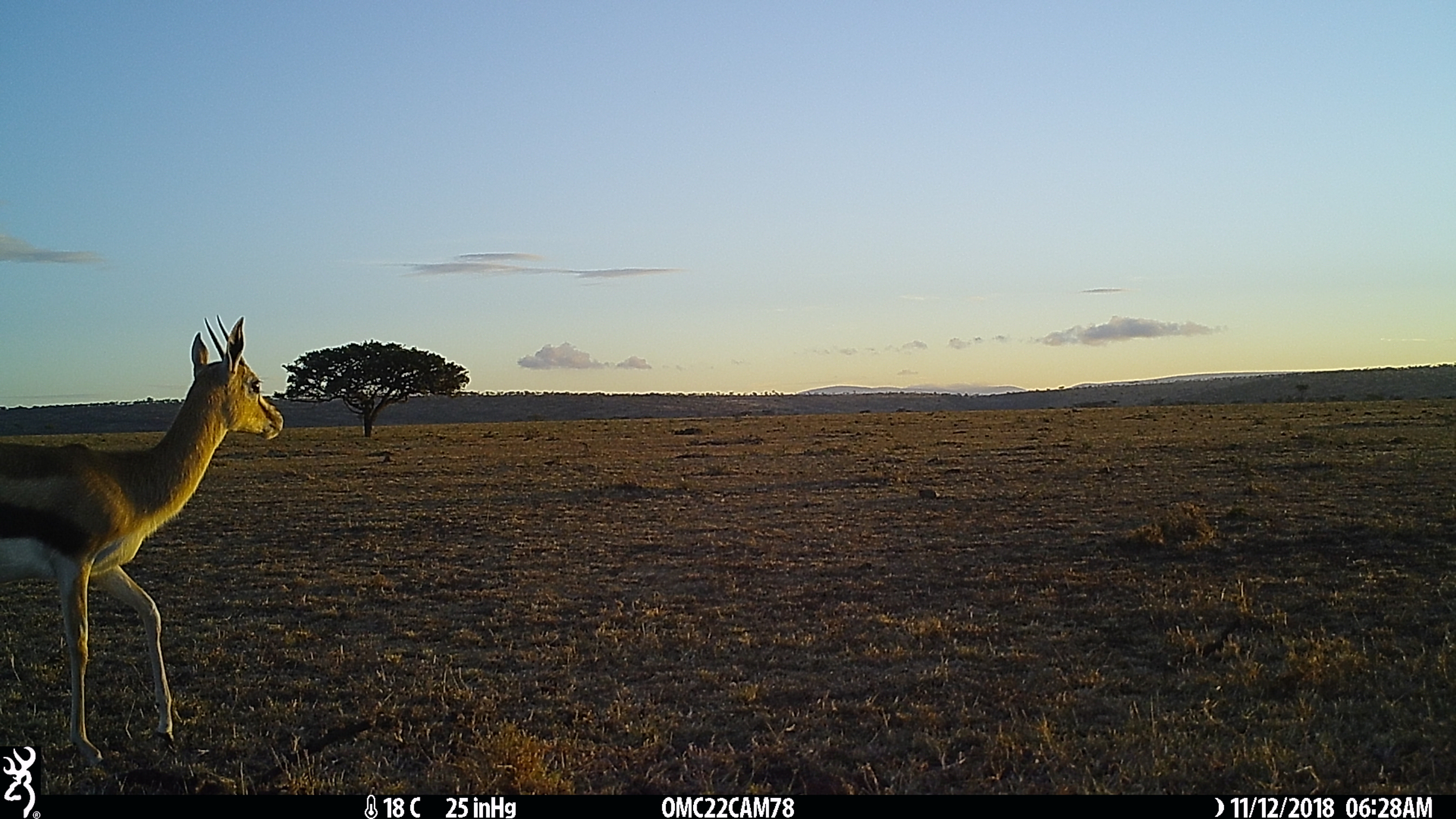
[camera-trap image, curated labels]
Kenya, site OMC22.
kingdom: Animalia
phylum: Chordata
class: Mammalia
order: Artiodactyla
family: Bovidae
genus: Eudorcas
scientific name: Eudorcas thomsonii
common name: thomon's gazelle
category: gazelle thomsons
Gazelle thomsons (thomon's gazelle) (Eudorcas thomsonii).